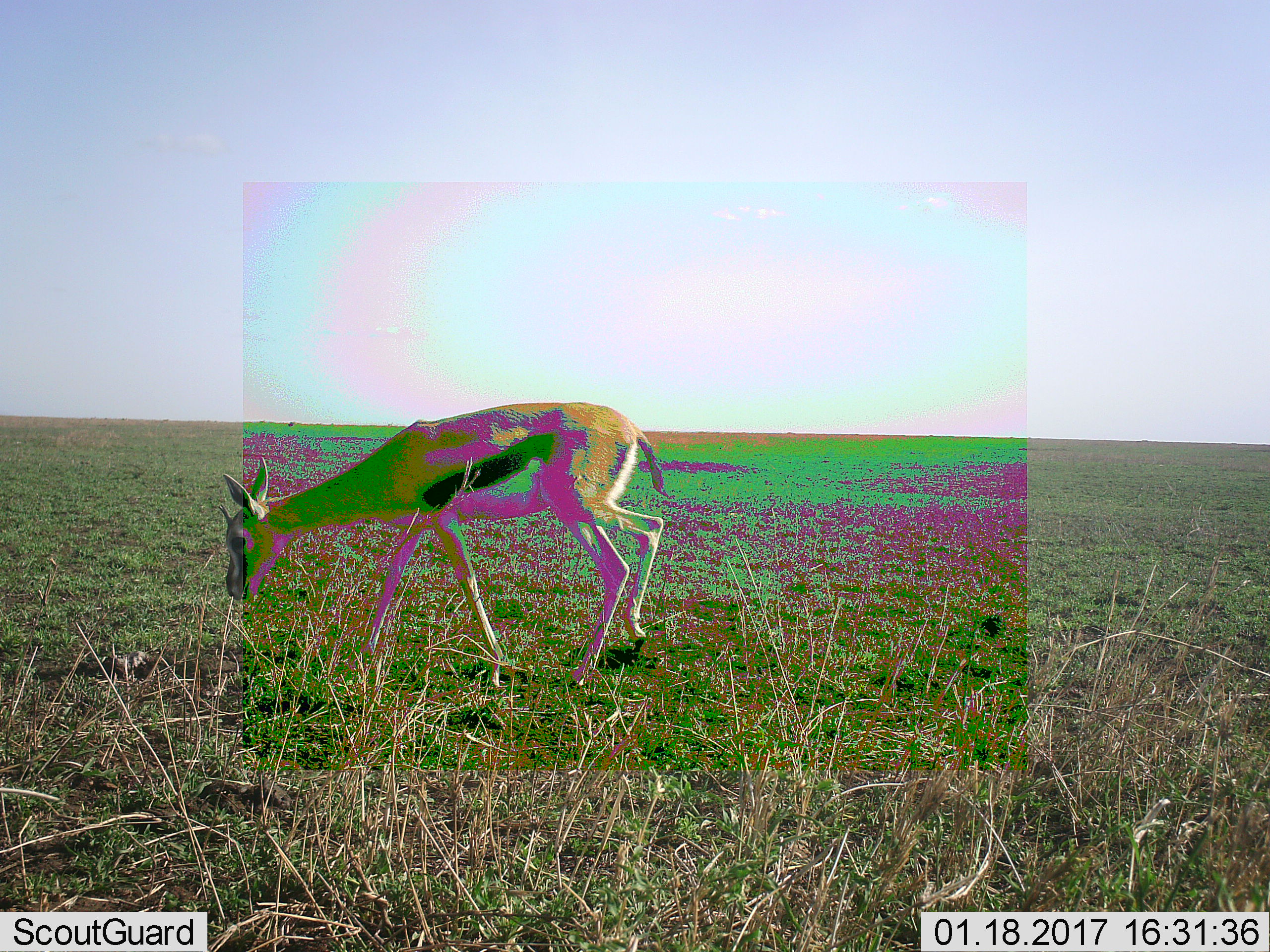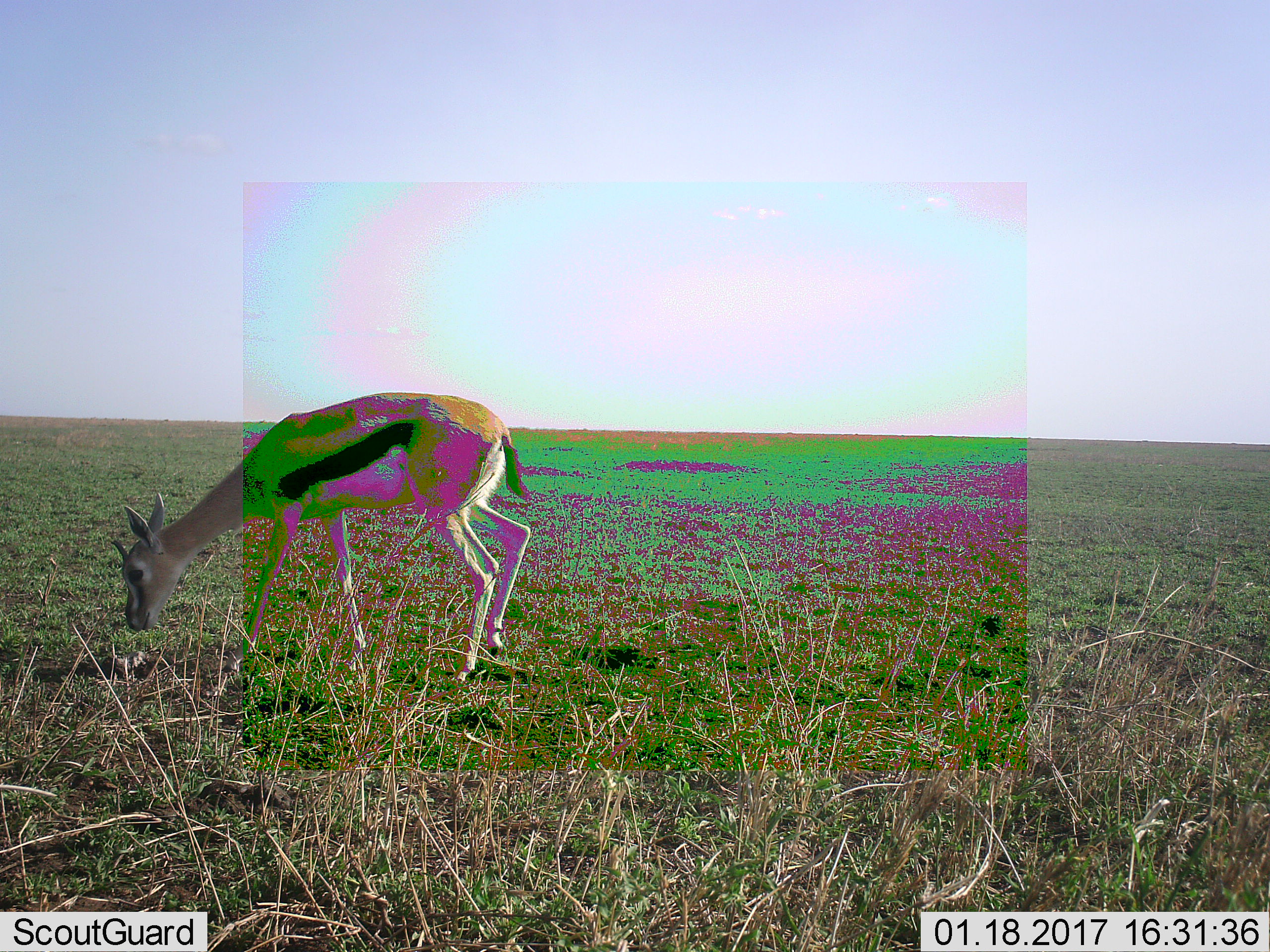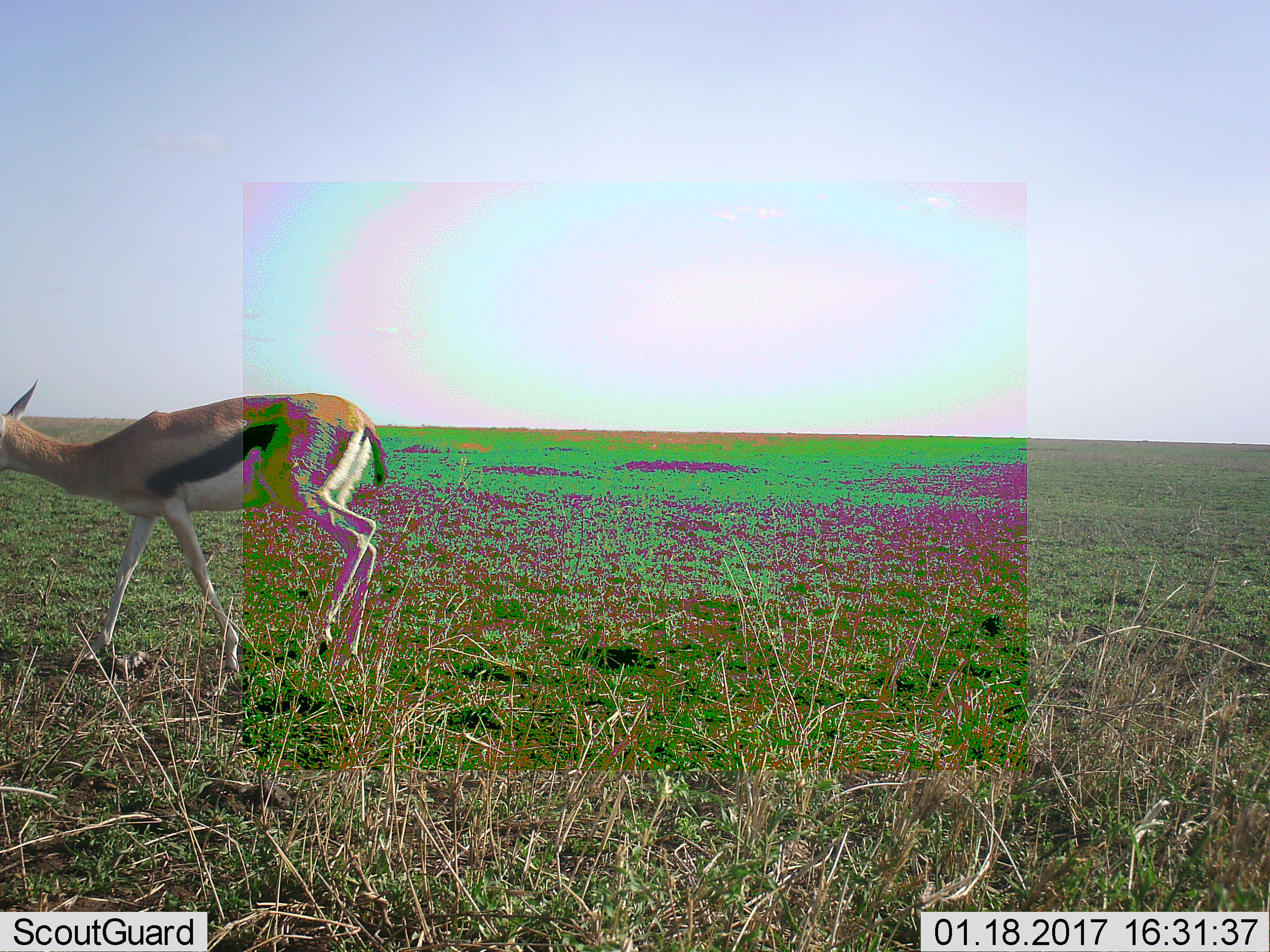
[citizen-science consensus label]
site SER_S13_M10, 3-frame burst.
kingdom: Animalia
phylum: Chordata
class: Mammalia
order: Artiodactyla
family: Bovidae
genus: Eudorcas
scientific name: Eudorcas thomsonii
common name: thomson's gazelle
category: gazellethomsons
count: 1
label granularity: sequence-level